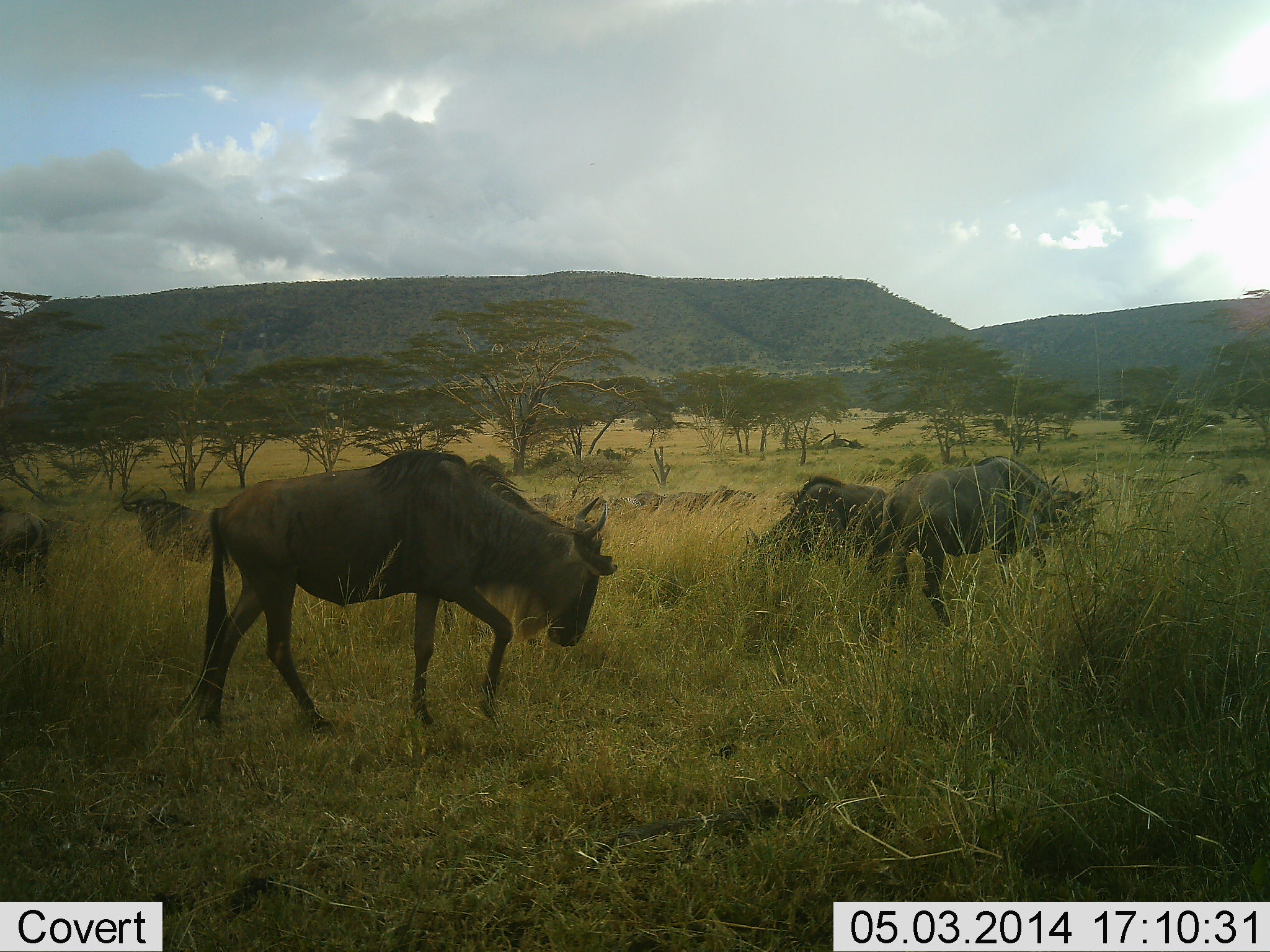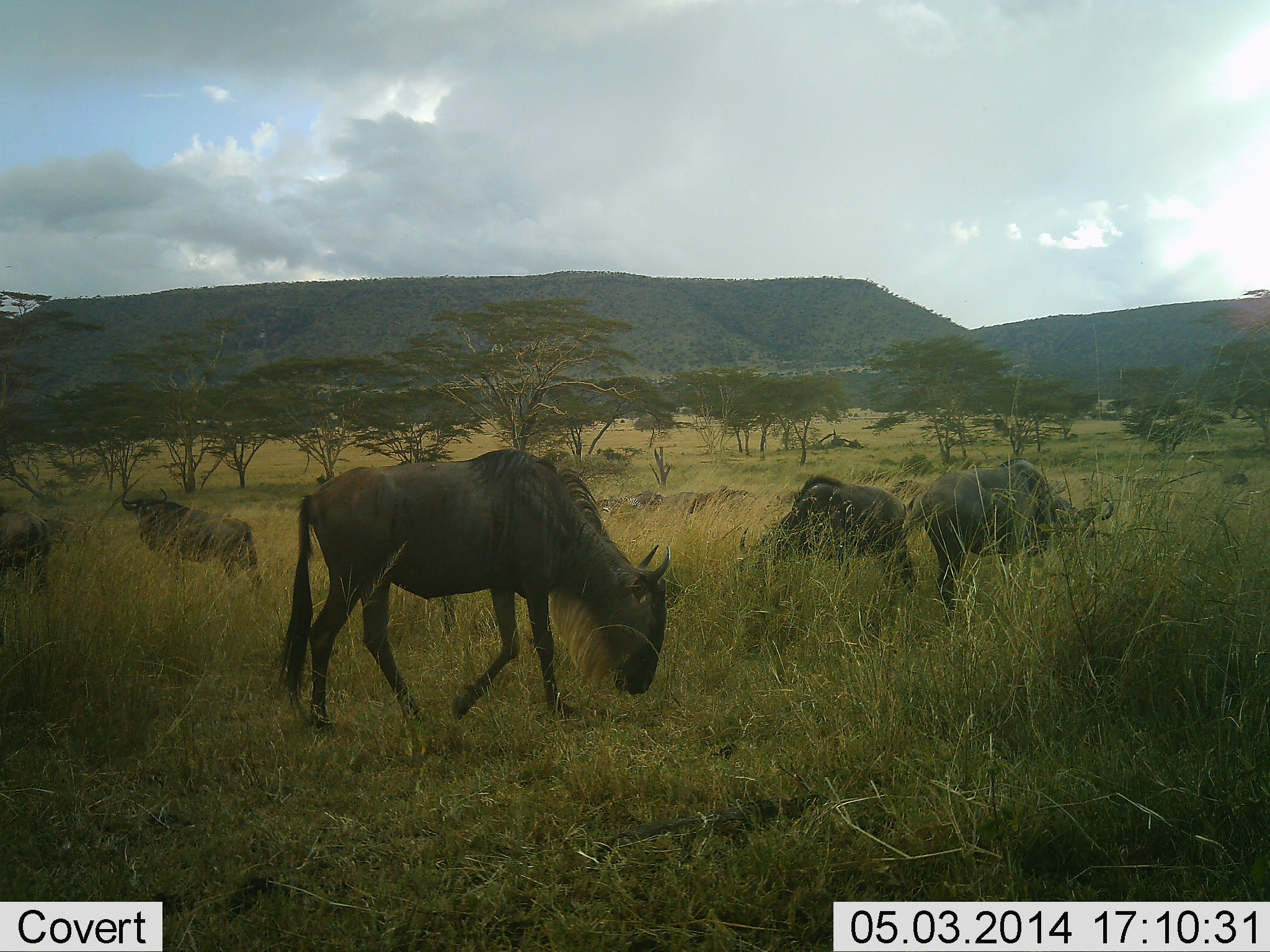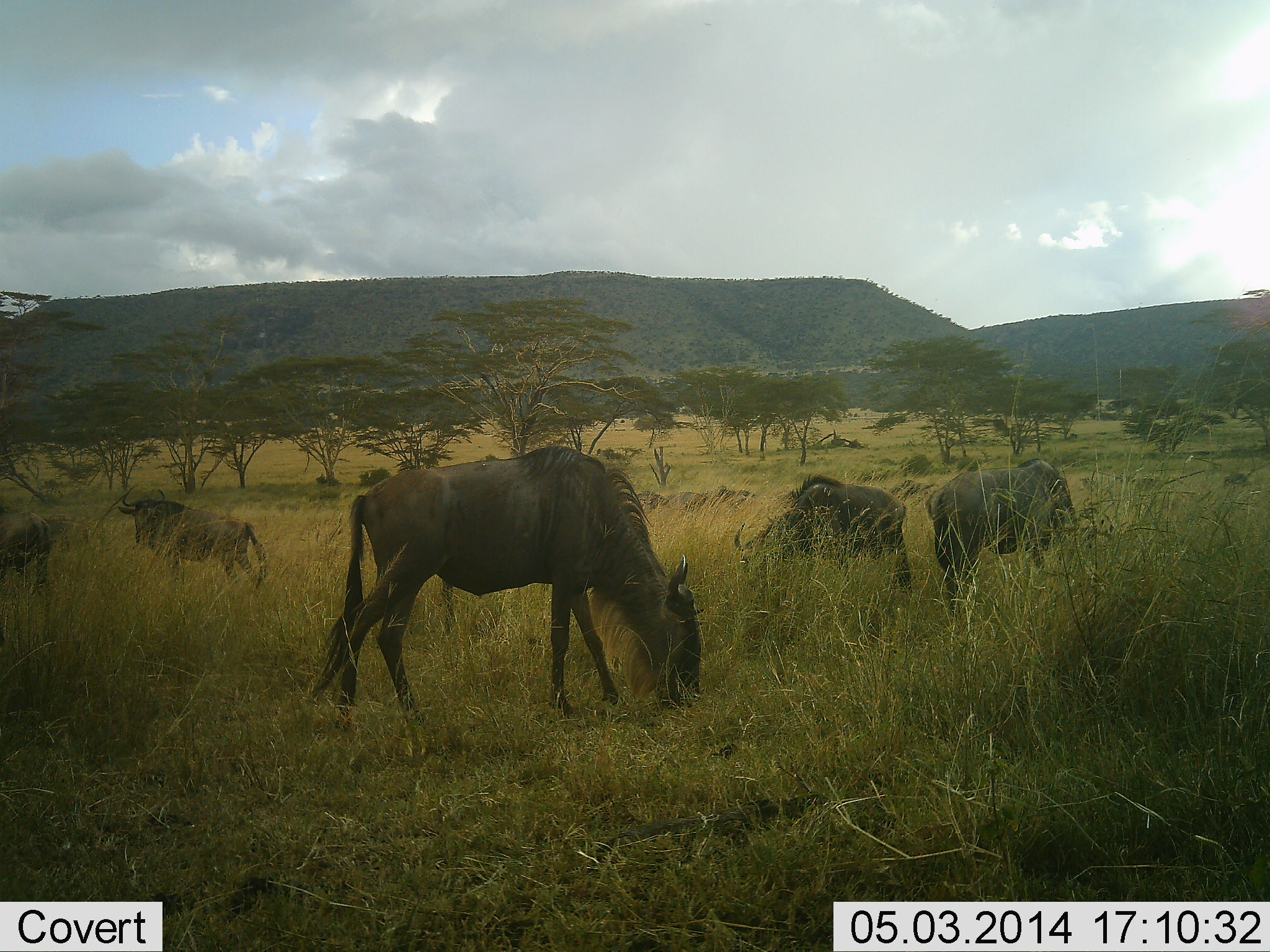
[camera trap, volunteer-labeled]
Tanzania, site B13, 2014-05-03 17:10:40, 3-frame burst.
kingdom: Animalia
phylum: Chordata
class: Mammalia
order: Artiodactyla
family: Bovidae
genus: Connochaetes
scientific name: Connochaetes taurinus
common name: blue wildebeest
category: wildebeest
Wildebeest (blue wildebeest) (Connochaetes taurinus), count 5. Behavior (volunteer vote fractions): standing 40%, resting 0%, moving 30%, interacting 0%. Young present (vote fraction): 0%. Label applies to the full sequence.